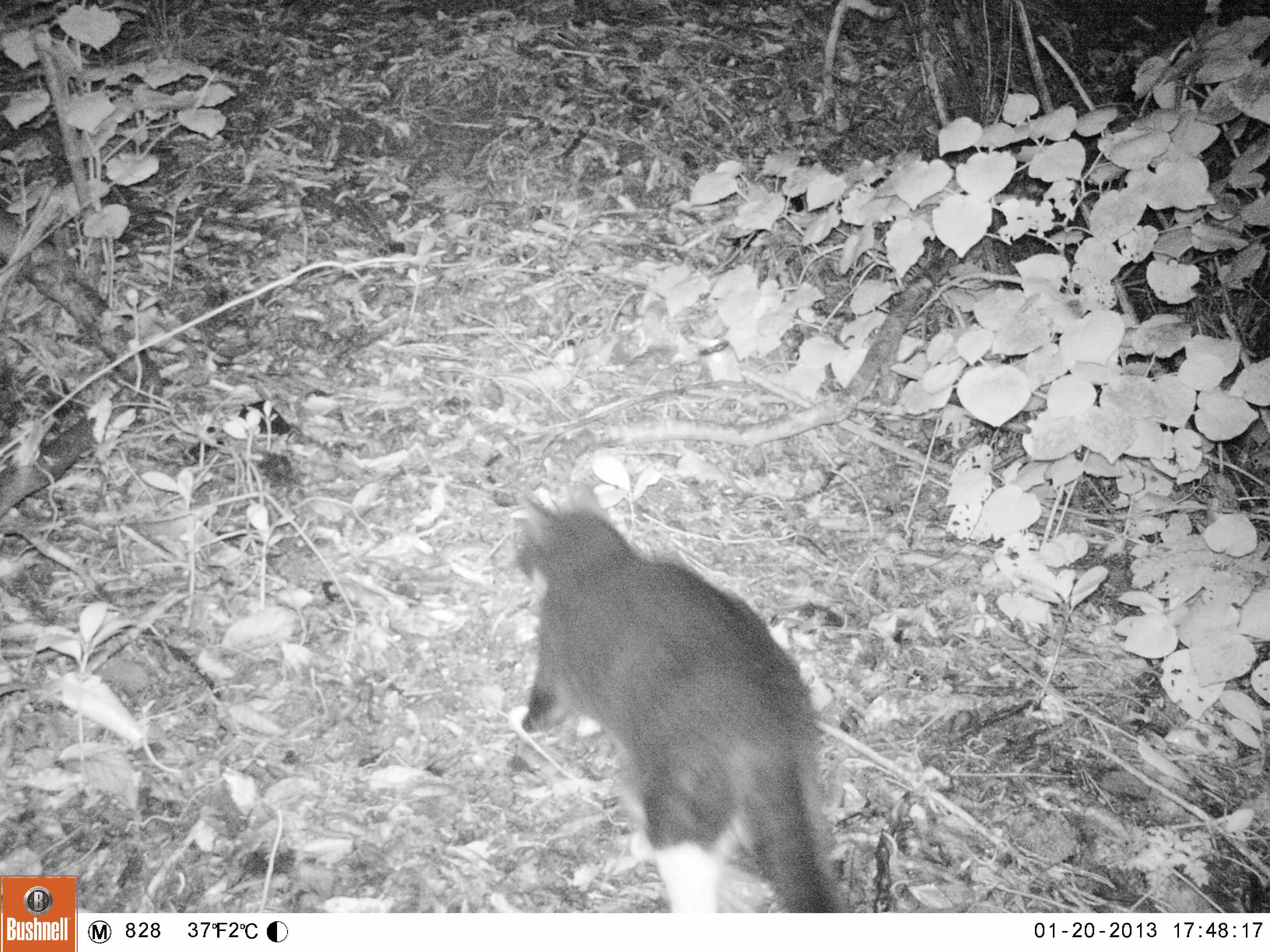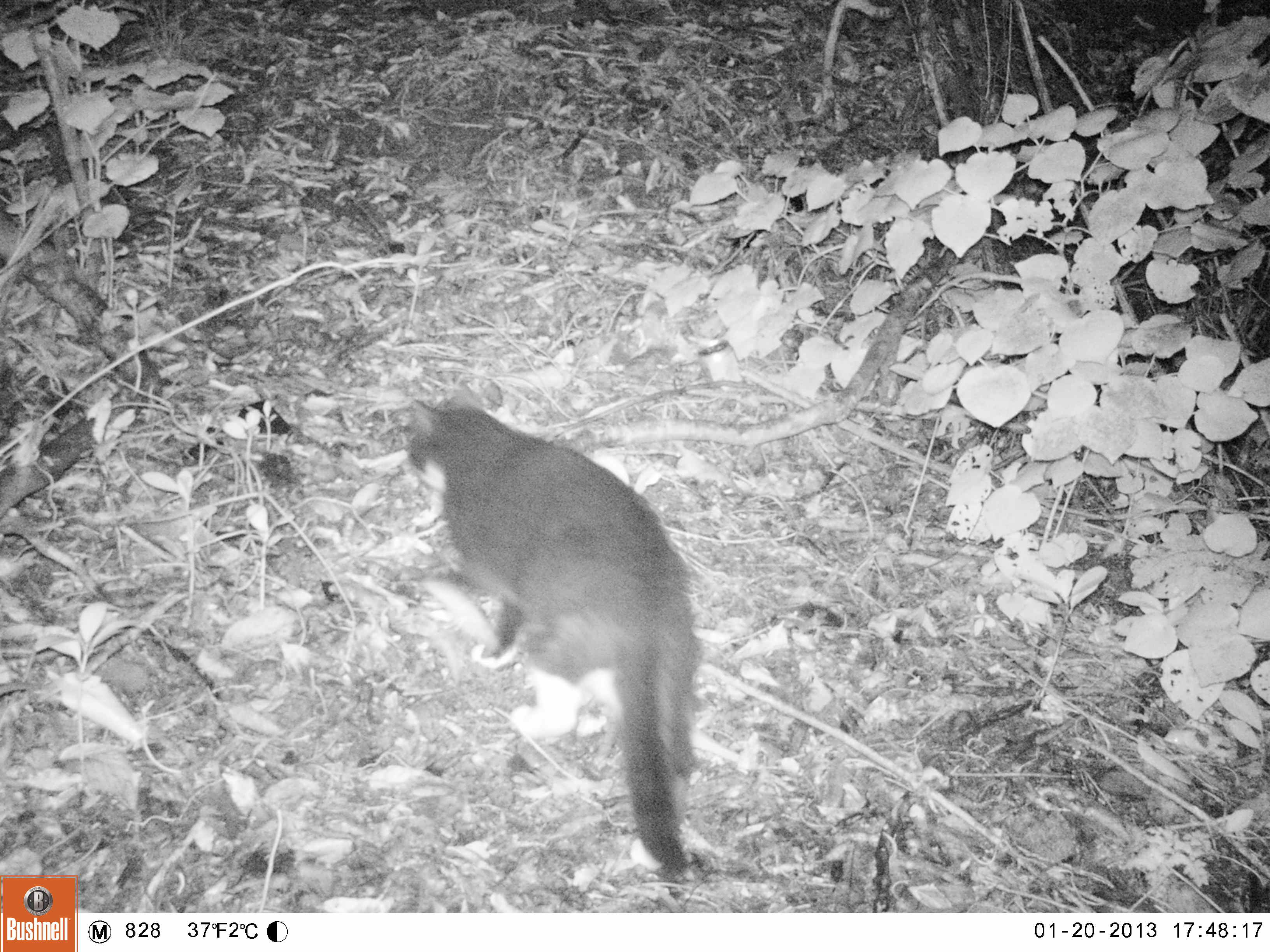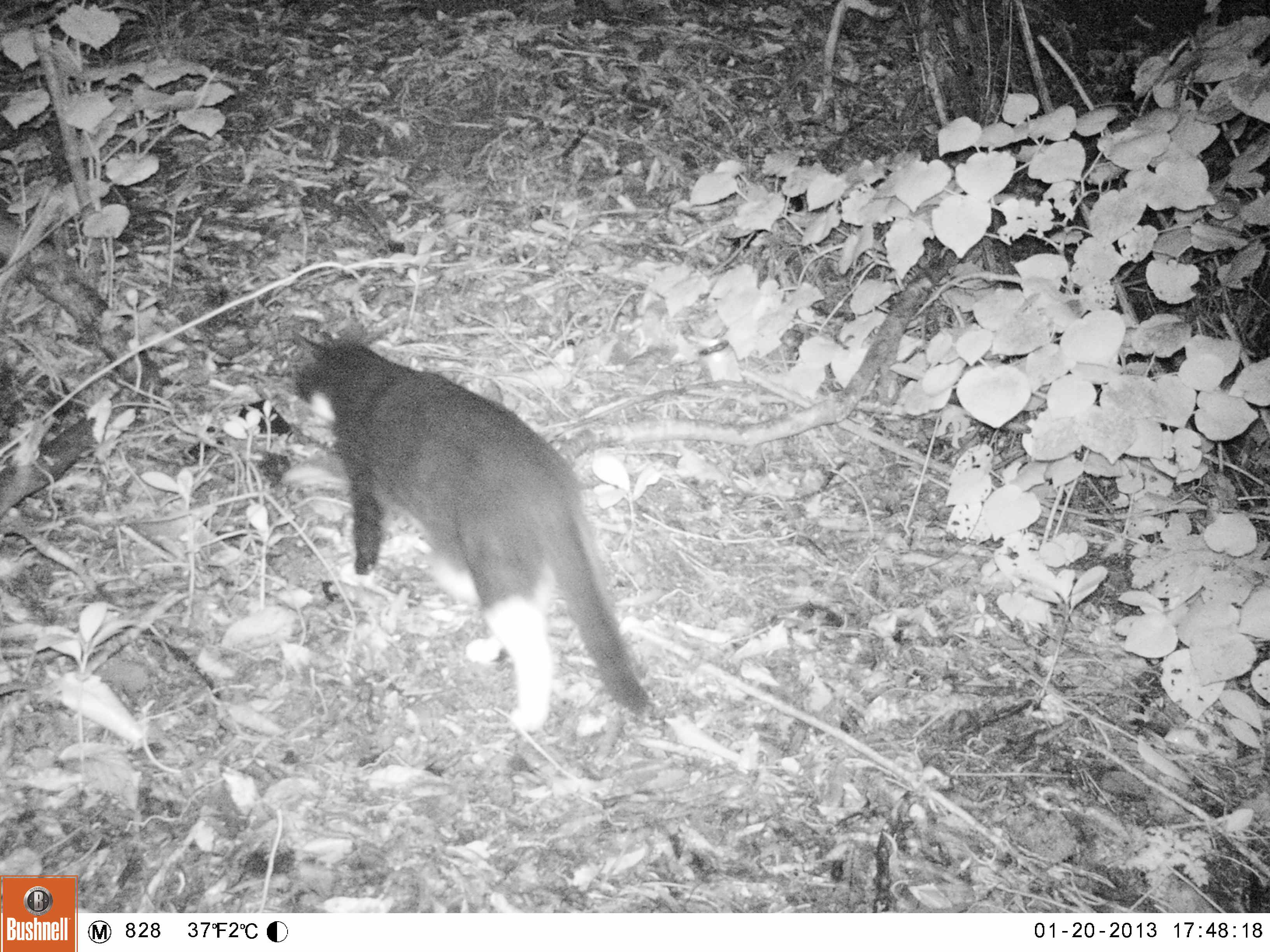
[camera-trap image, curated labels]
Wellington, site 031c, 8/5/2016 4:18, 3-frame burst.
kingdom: Animalia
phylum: Chordata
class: Mammalia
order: Carnivora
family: Felidae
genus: Felis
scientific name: Felis catus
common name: cat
Cat (Felis catus).